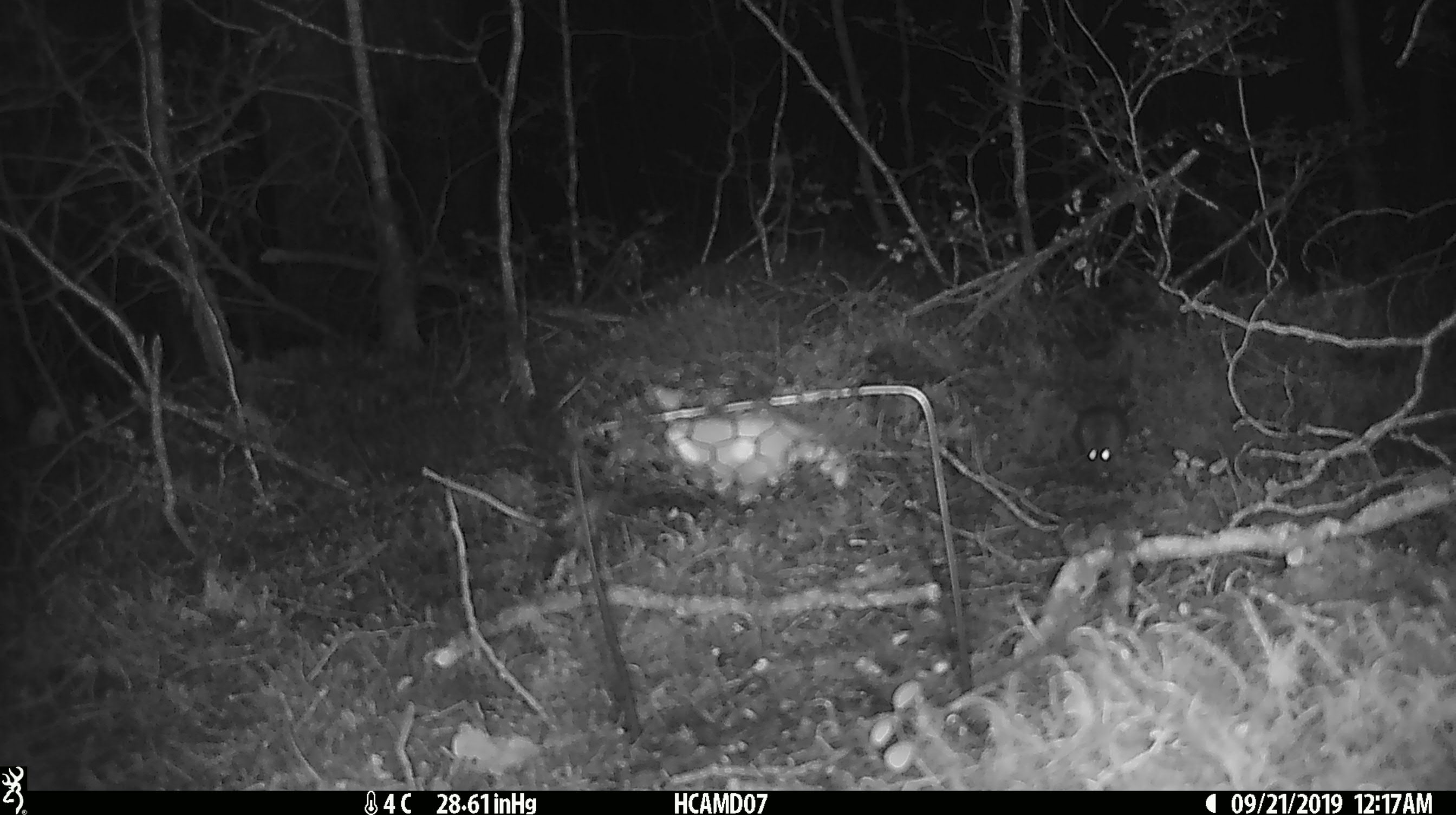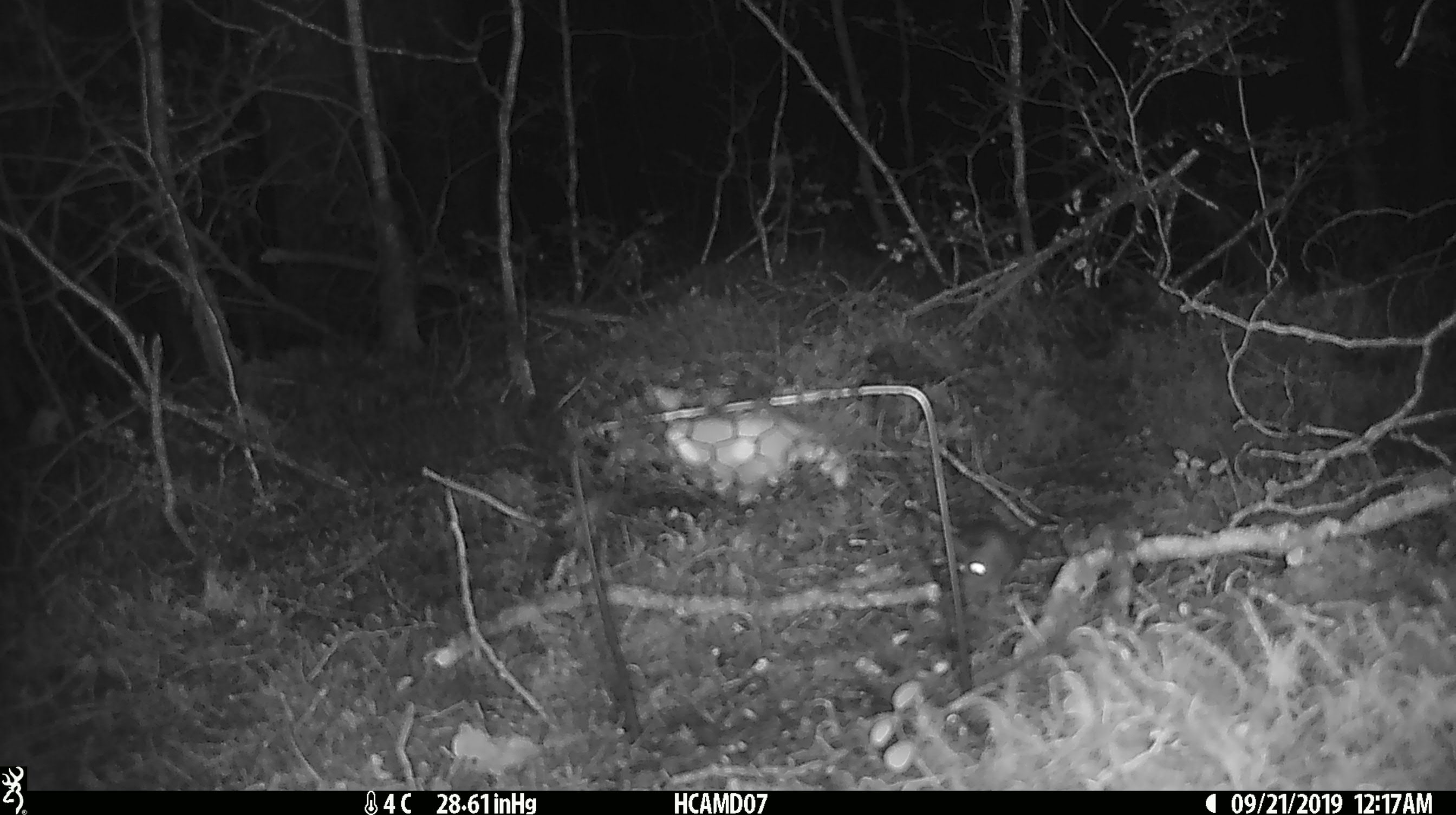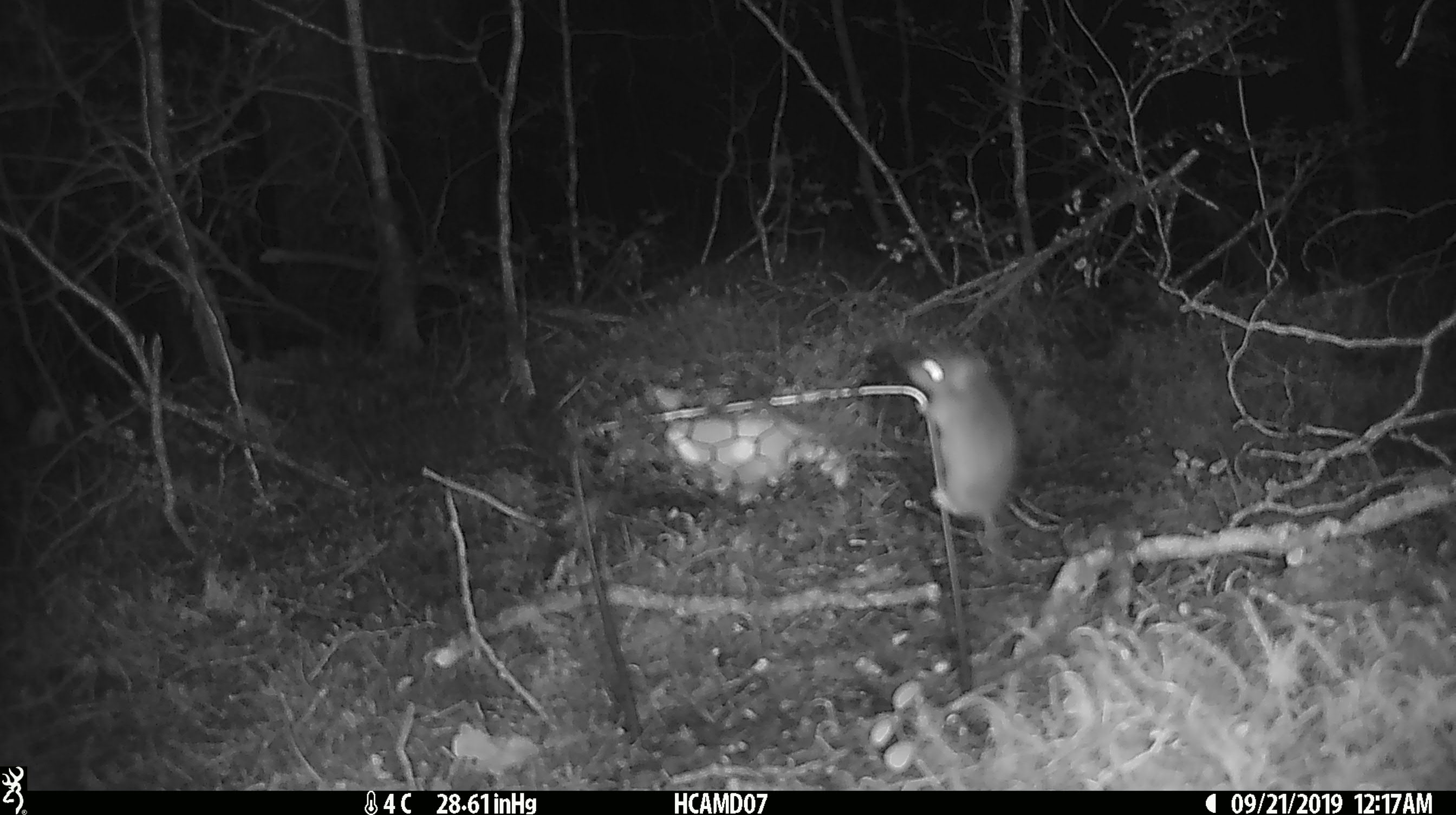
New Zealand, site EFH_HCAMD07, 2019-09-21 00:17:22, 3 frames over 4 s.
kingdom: Animalia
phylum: Chordata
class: Mammalia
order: Rodentia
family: Muridae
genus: Mus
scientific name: Mus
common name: mouse